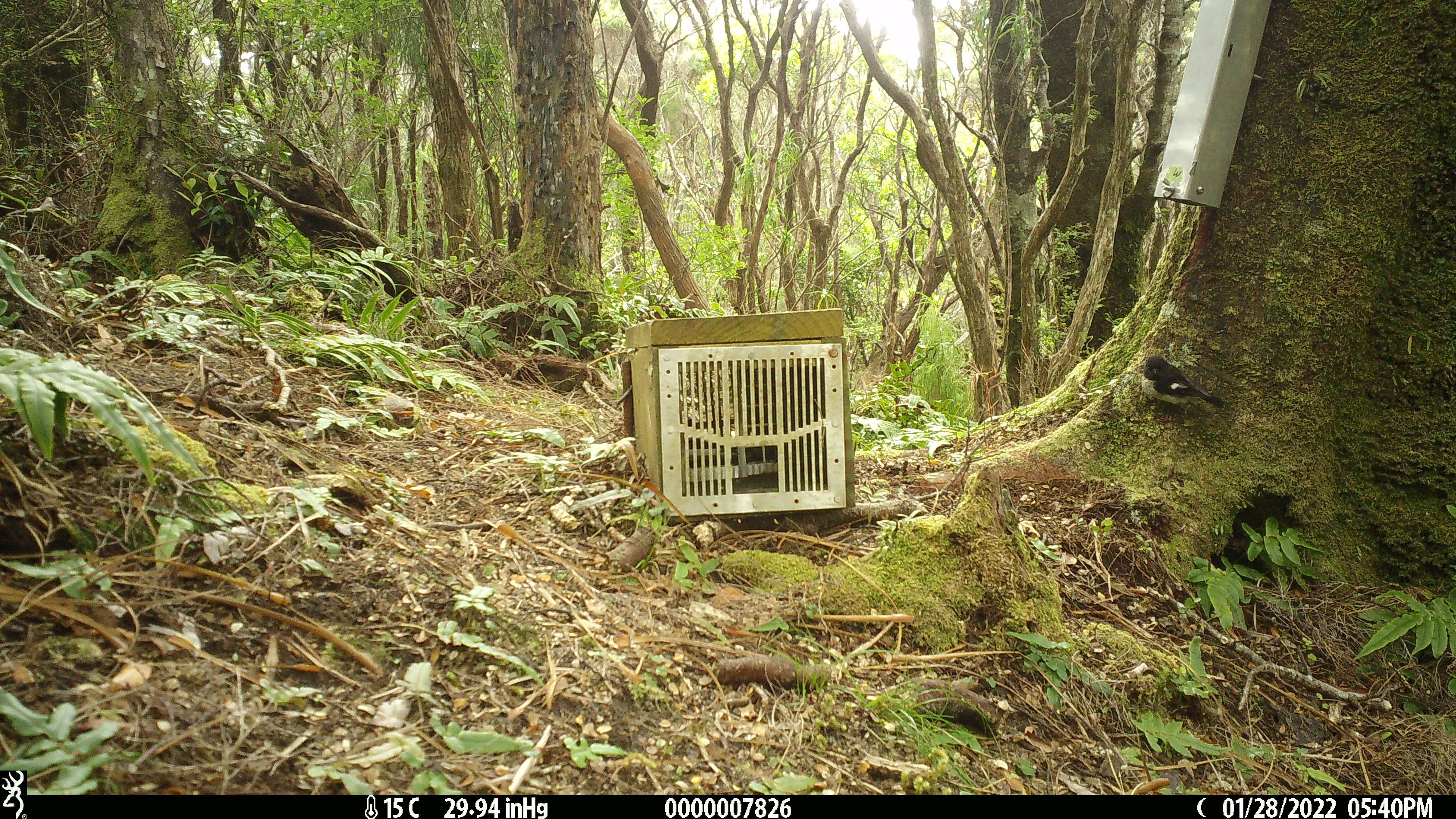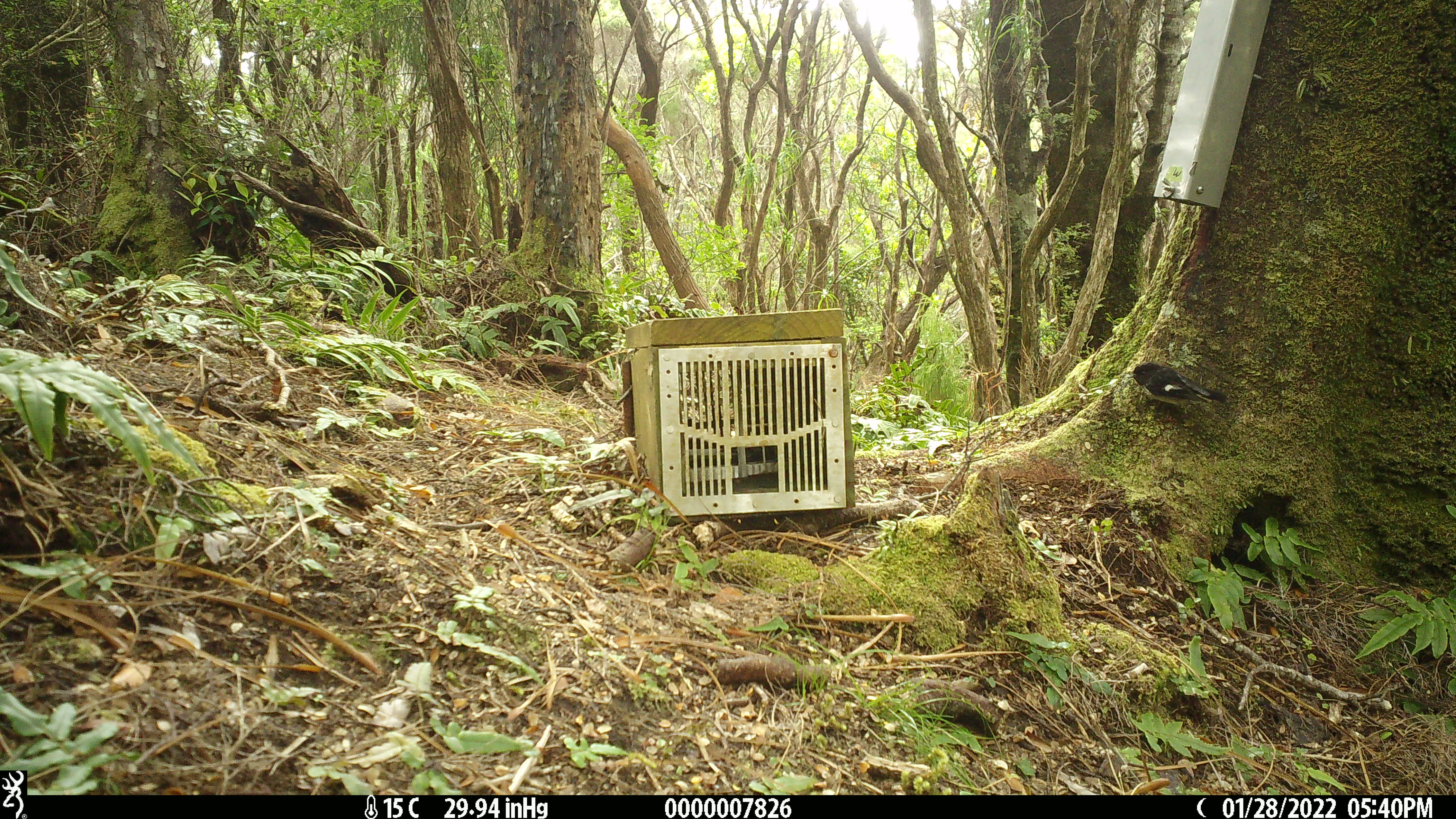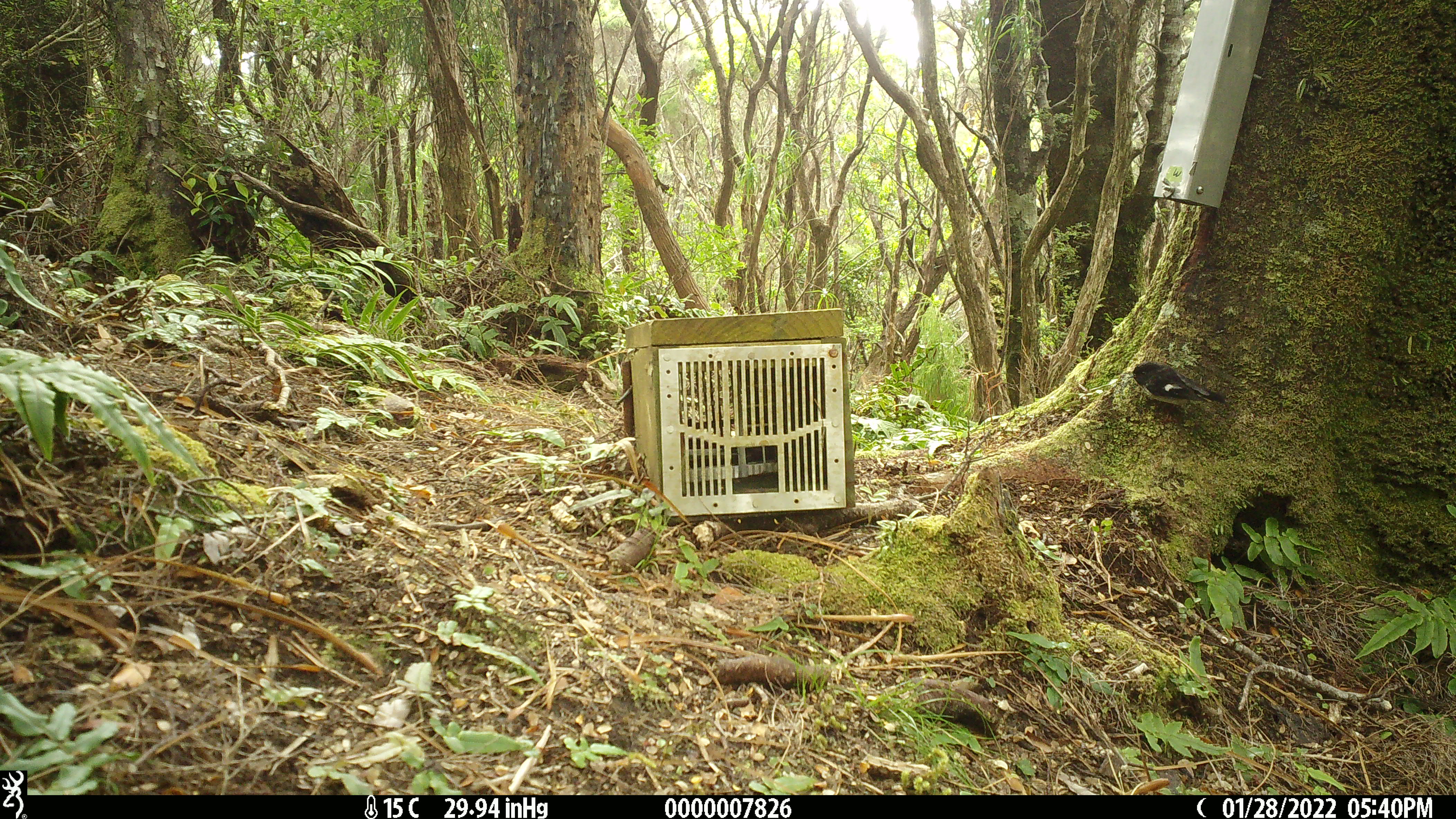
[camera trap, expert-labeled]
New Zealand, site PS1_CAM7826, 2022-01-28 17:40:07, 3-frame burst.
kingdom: Animalia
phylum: Chordata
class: Aves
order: Passeriformes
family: Petroicidae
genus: Petroica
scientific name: Petroica macrocephala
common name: tomtit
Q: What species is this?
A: Tomtit (Petroica macrocephala).